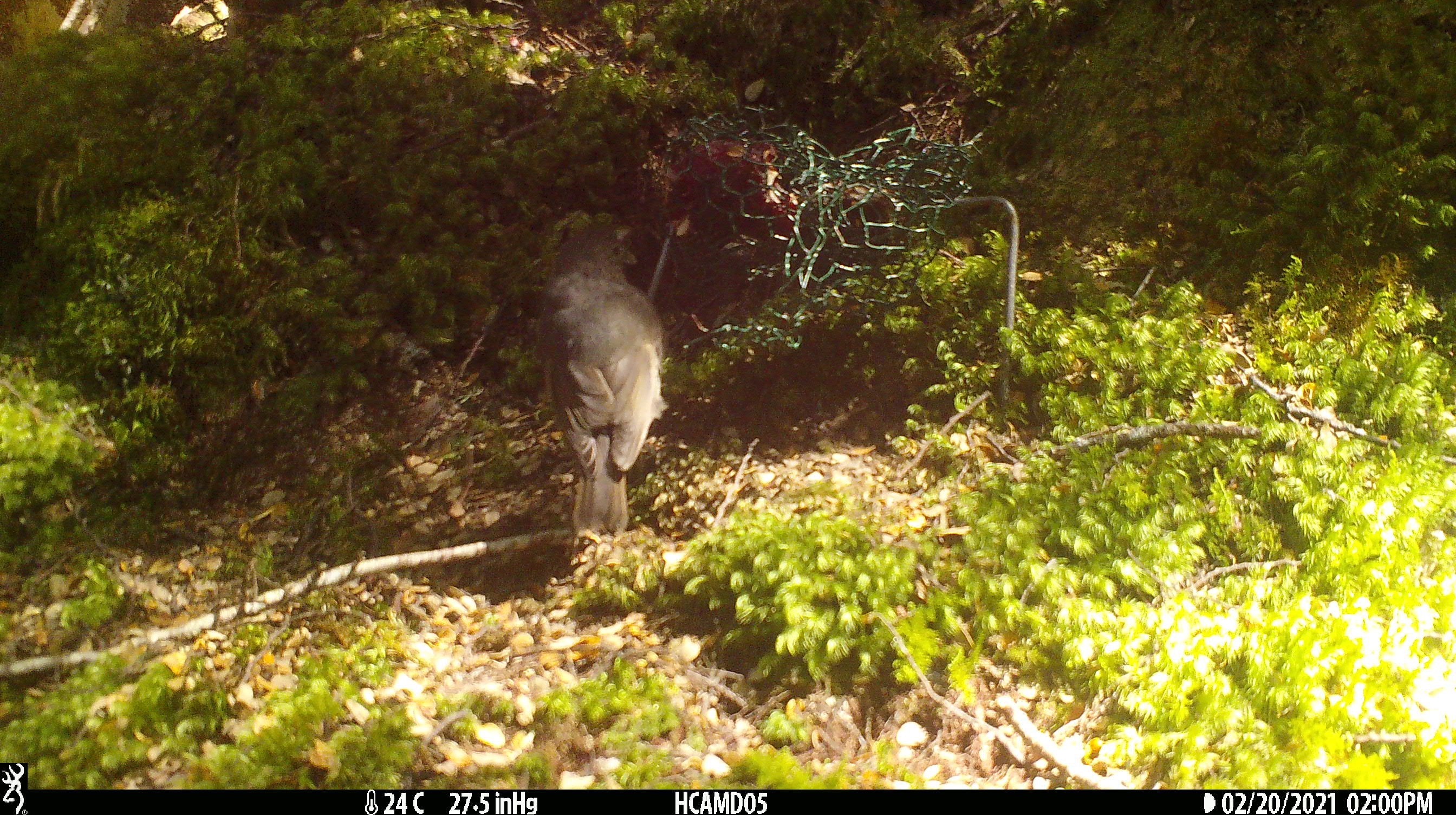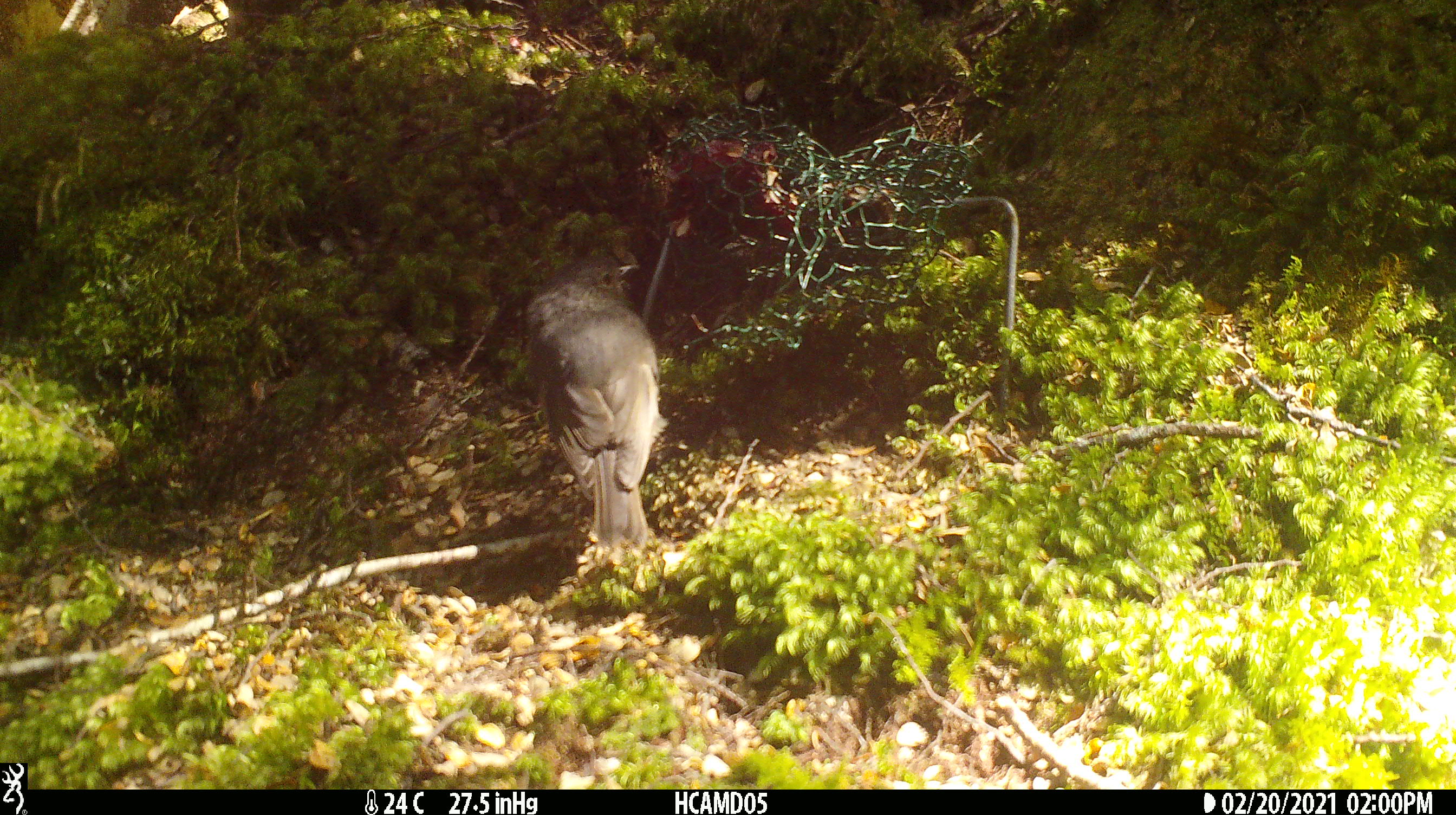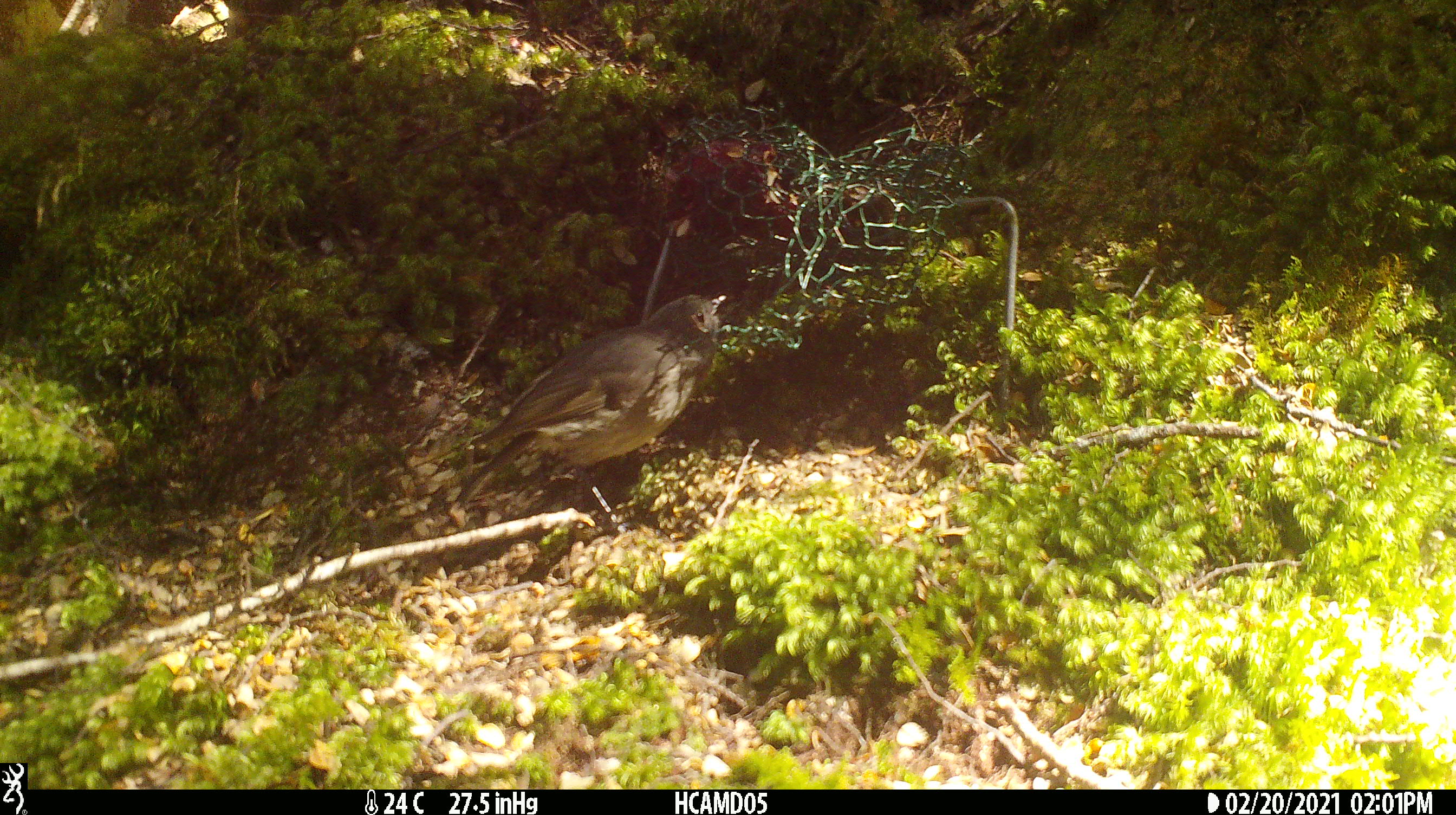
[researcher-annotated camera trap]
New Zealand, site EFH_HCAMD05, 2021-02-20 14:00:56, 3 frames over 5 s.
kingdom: Animalia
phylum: Chordata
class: Aves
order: Passeriformes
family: Petroicidae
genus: Petroica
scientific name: Petroica australis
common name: new zealand robin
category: robin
Robin (new zealand robin) (Petroica australis).